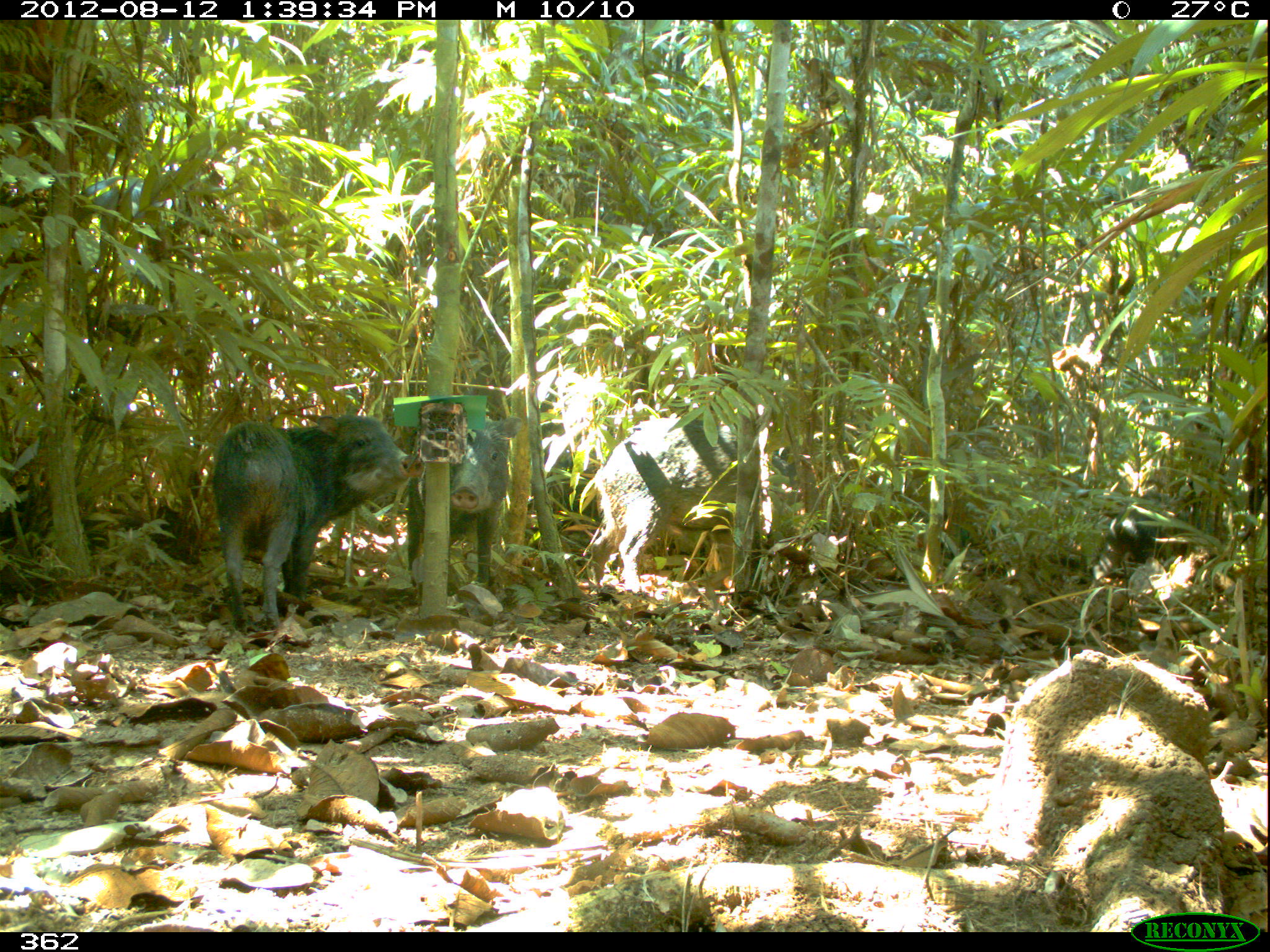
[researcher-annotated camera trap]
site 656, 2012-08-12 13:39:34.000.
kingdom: Animalia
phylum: Chordata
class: Mammalia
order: Artiodactyla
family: Tayassuidae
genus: Tayassu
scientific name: Tayassu pecari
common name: white-lipped peccary